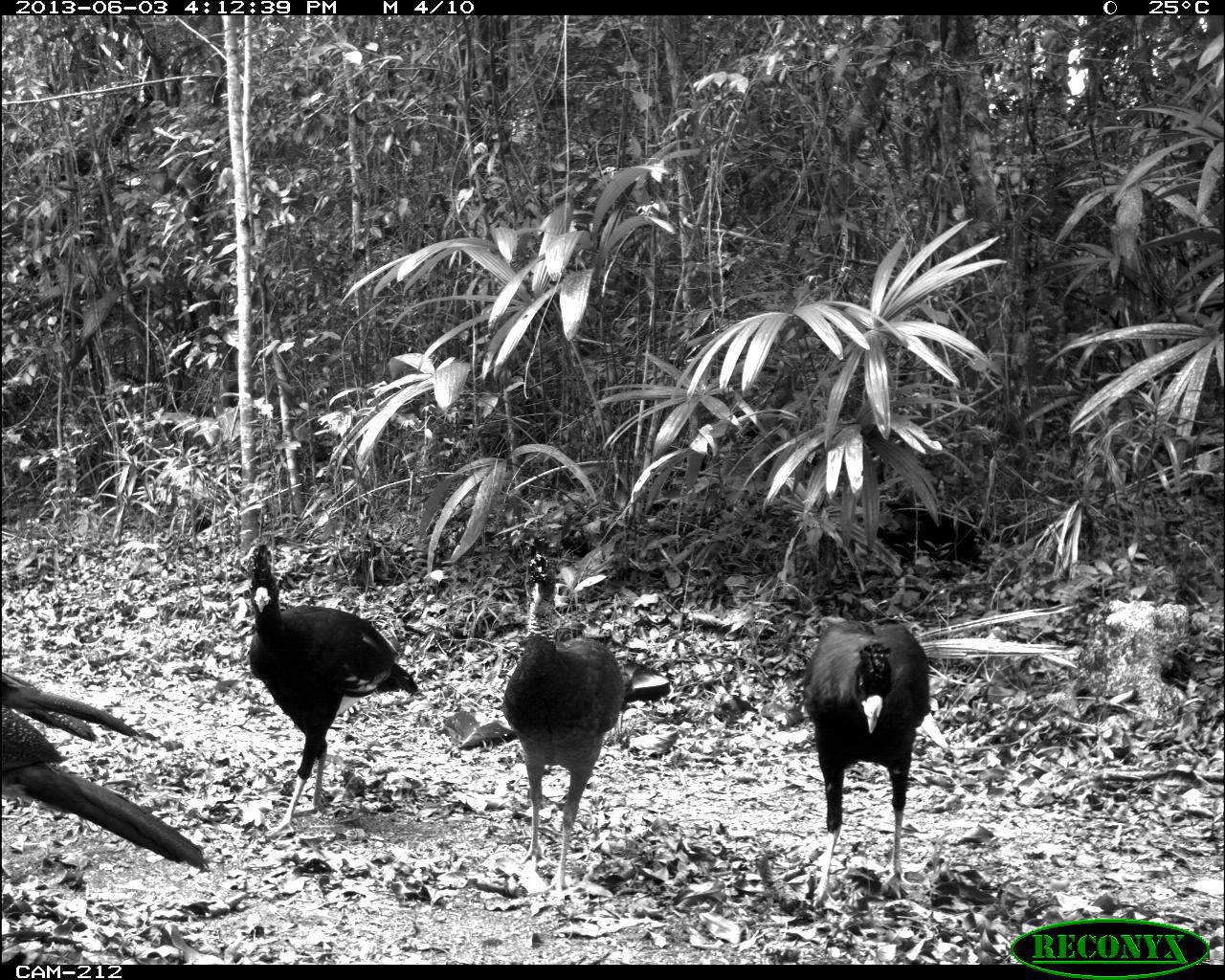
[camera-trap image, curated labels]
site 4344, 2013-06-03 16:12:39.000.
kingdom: Animalia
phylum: Chordata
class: Aves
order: Galliformes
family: Cracidae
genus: Crax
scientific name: Crax rubra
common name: great curassow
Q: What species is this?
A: Crax rubra (great curassow).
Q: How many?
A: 5.